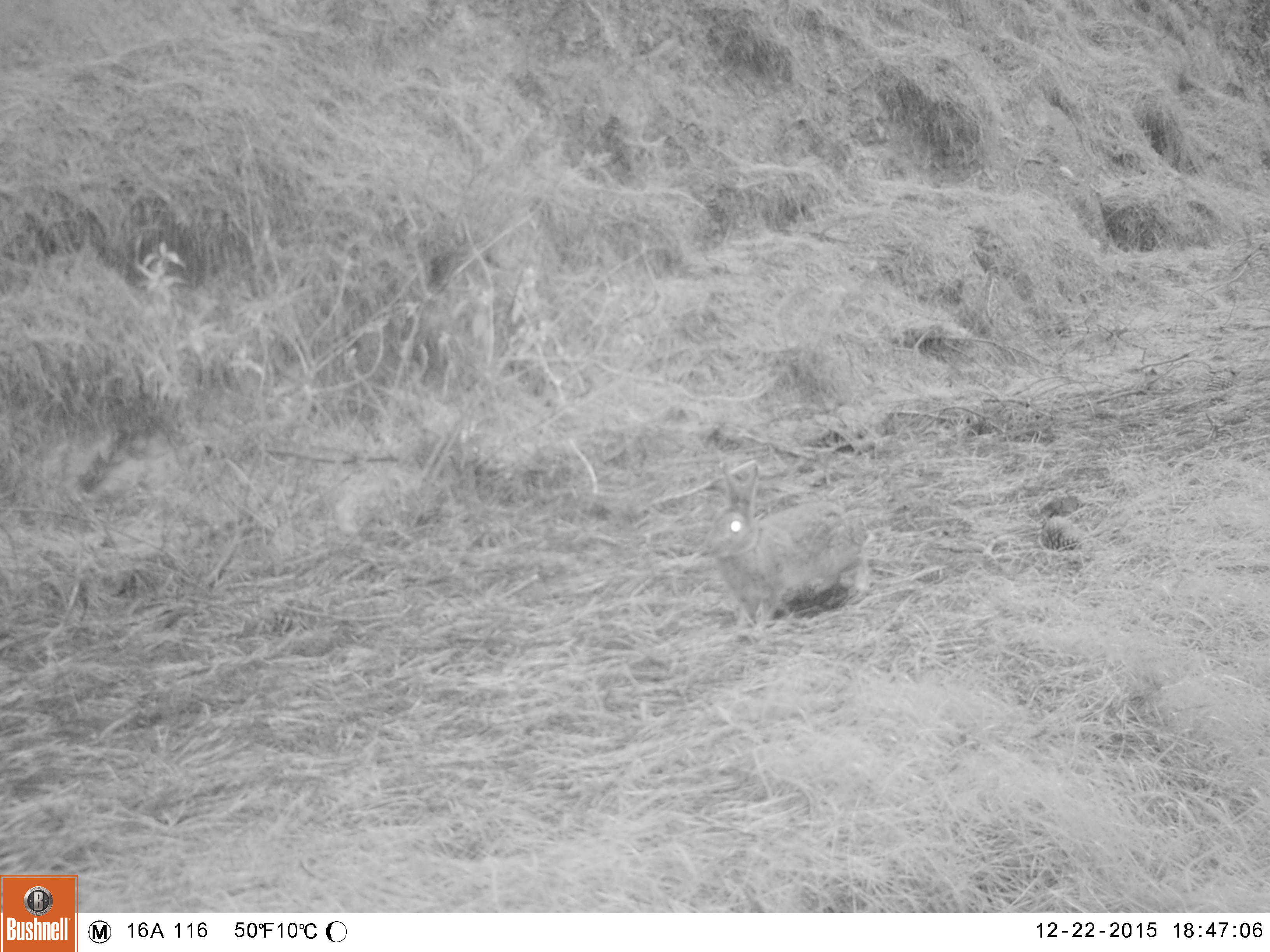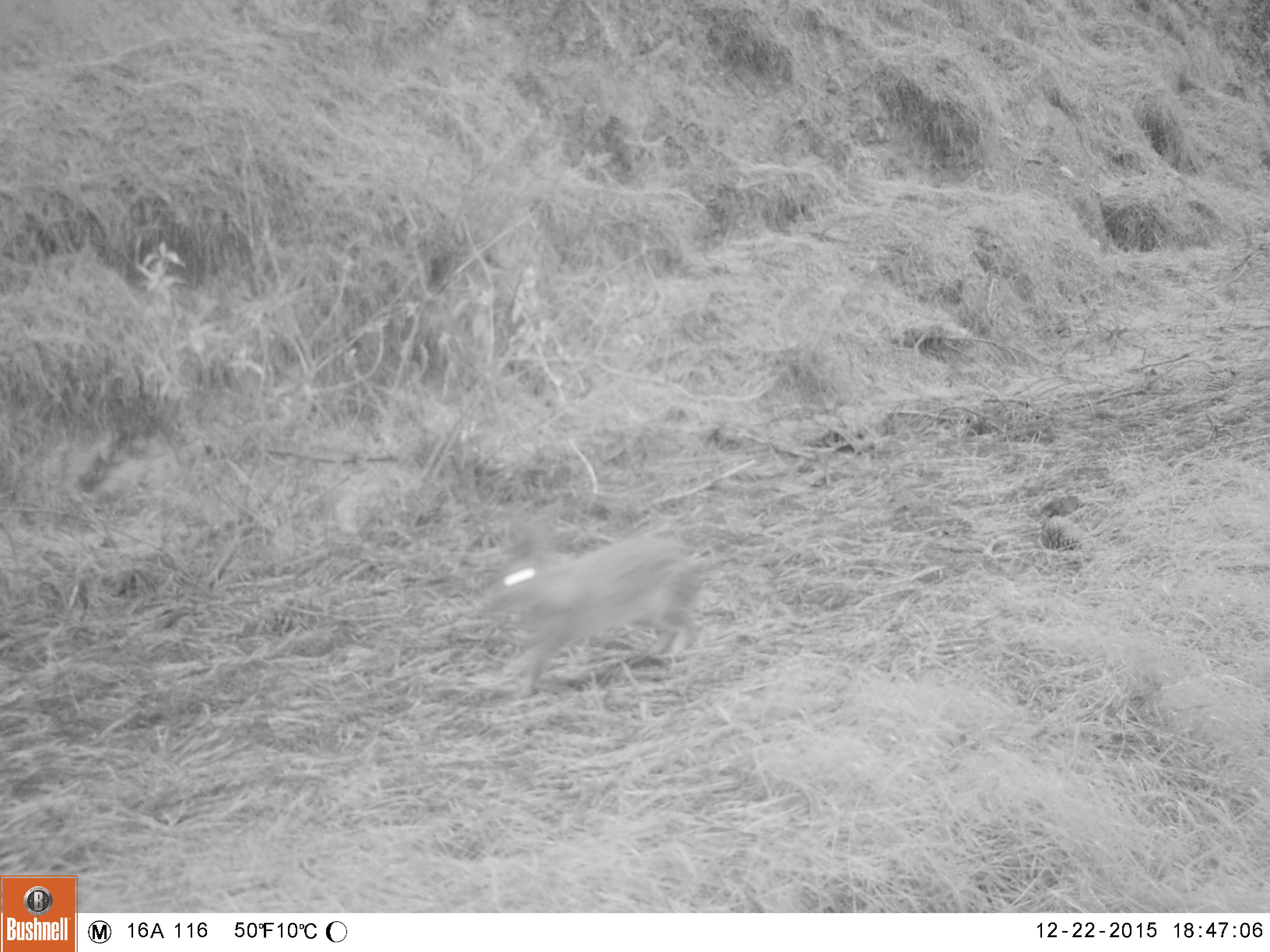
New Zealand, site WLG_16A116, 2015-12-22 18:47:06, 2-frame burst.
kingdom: Animalia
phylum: Chordata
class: Mammalia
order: Lagomorpha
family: Leporidae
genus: Oryctolagus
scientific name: Oryctolagus cuniculus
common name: european rabbit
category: rabbit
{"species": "rabbit (european rabbit) (Oryctolagus cuniculus)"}